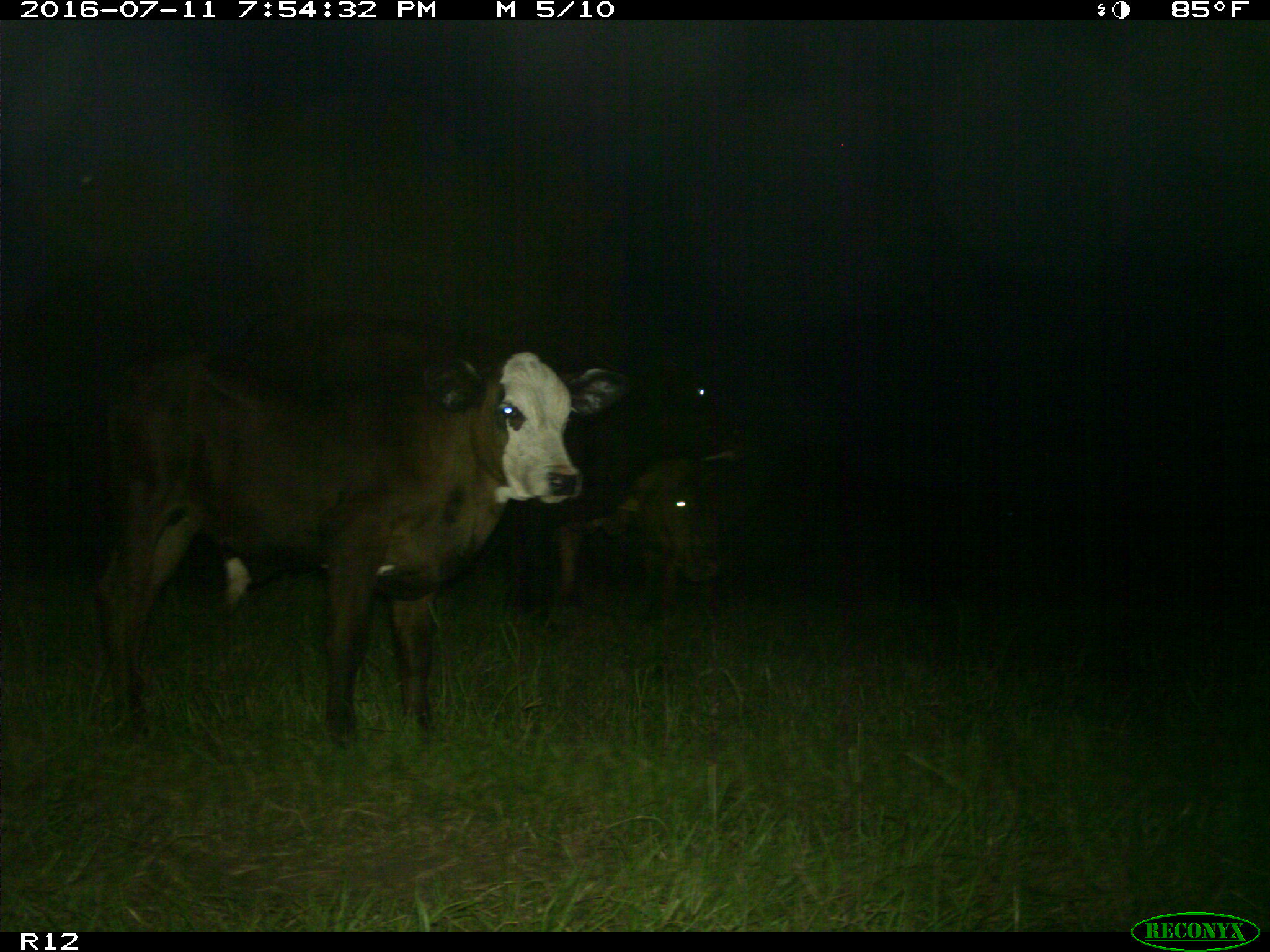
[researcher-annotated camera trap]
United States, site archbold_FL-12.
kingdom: Animalia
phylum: Chordata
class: Mammalia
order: Artiodactyla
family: Bovidae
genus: Bos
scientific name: Bos taurus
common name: domestic cow